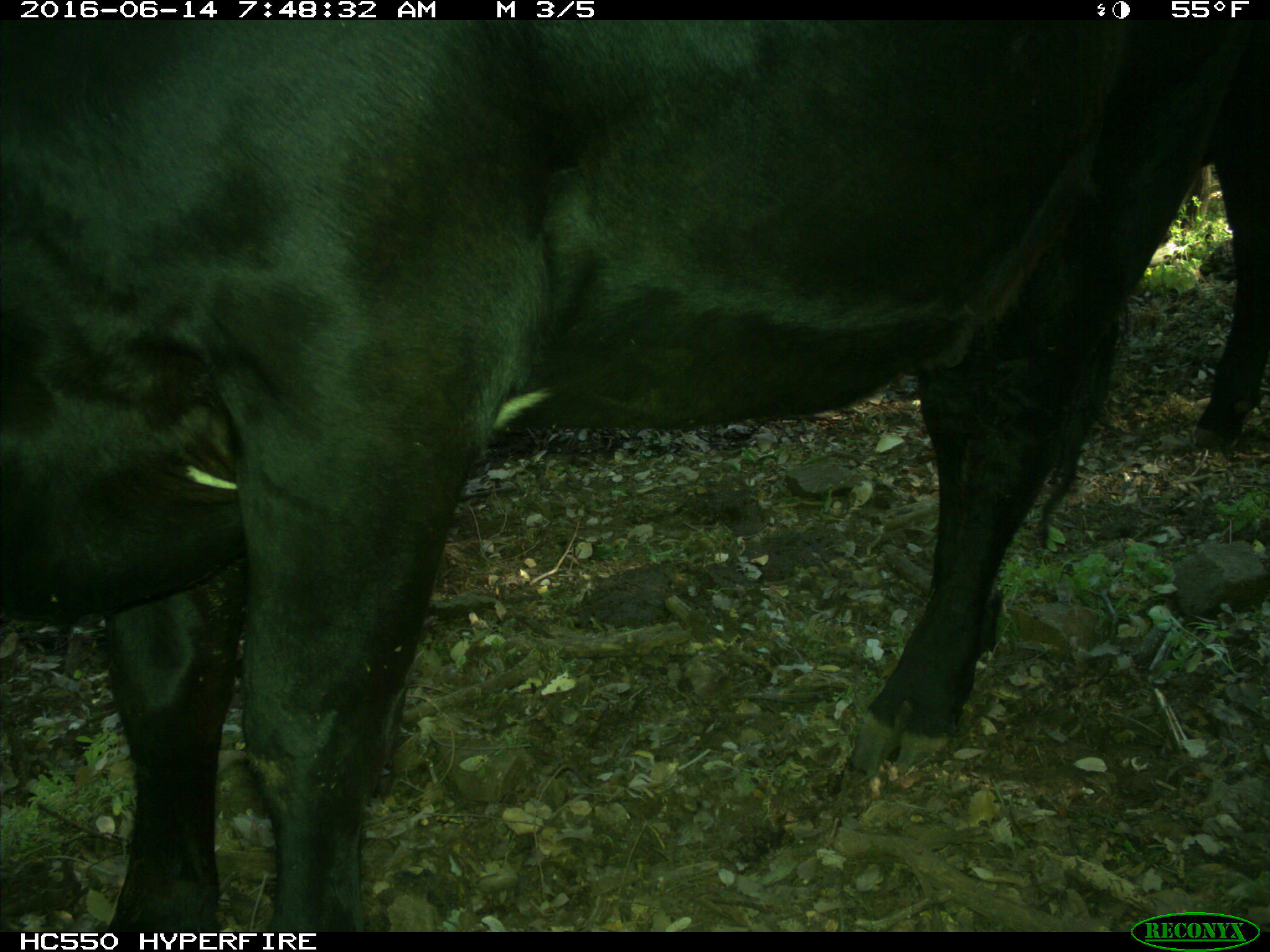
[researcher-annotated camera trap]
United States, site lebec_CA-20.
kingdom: Animalia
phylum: Chordata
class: Mammalia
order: Artiodactyla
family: Bovidae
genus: Bos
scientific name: Bos taurus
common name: domestic cow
Bos taurus (domestic cow).